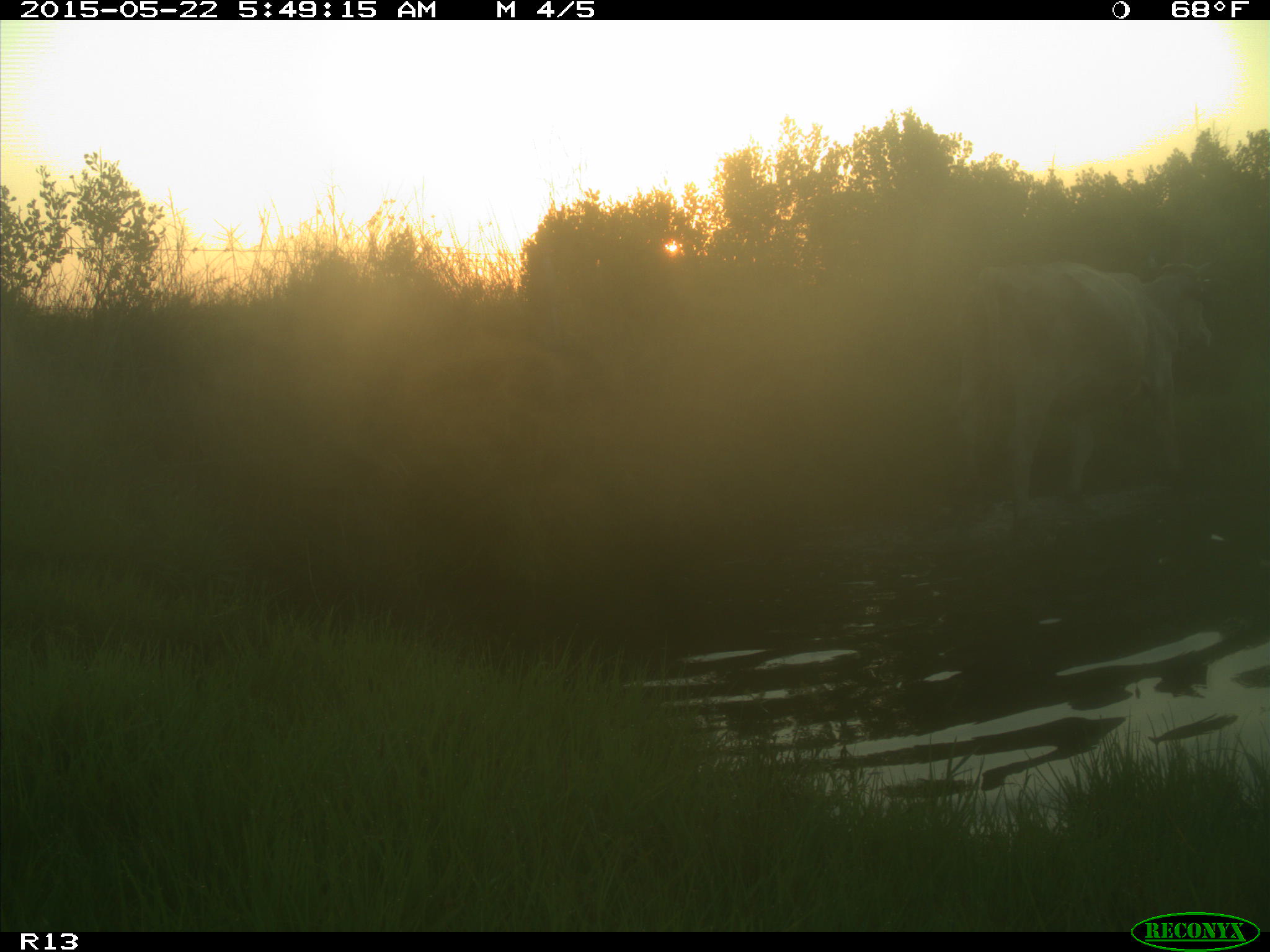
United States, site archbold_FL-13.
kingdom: Animalia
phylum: Chordata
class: Mammalia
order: Artiodactyla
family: Bovidae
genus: Bos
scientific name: Bos taurus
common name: domestic cow